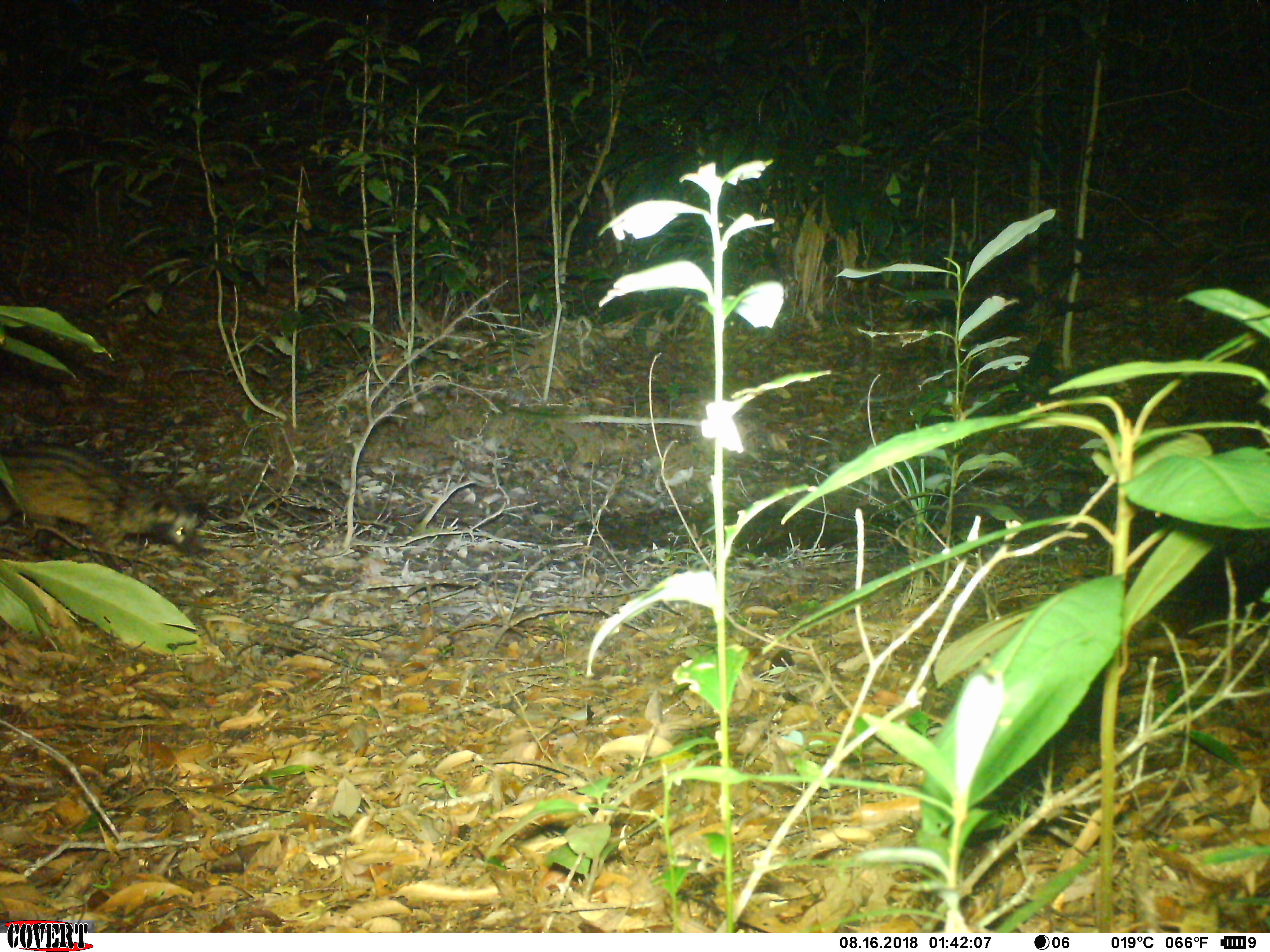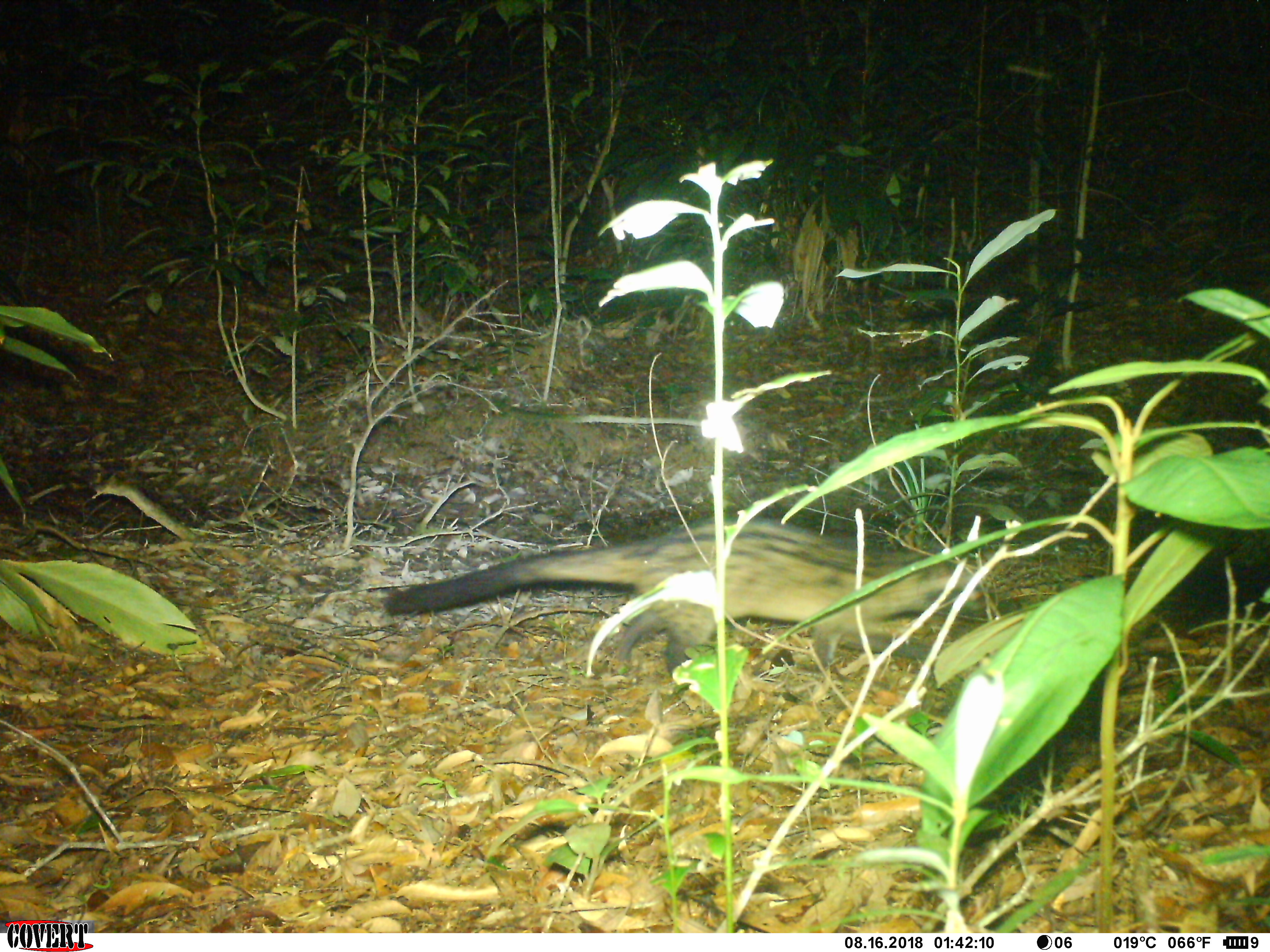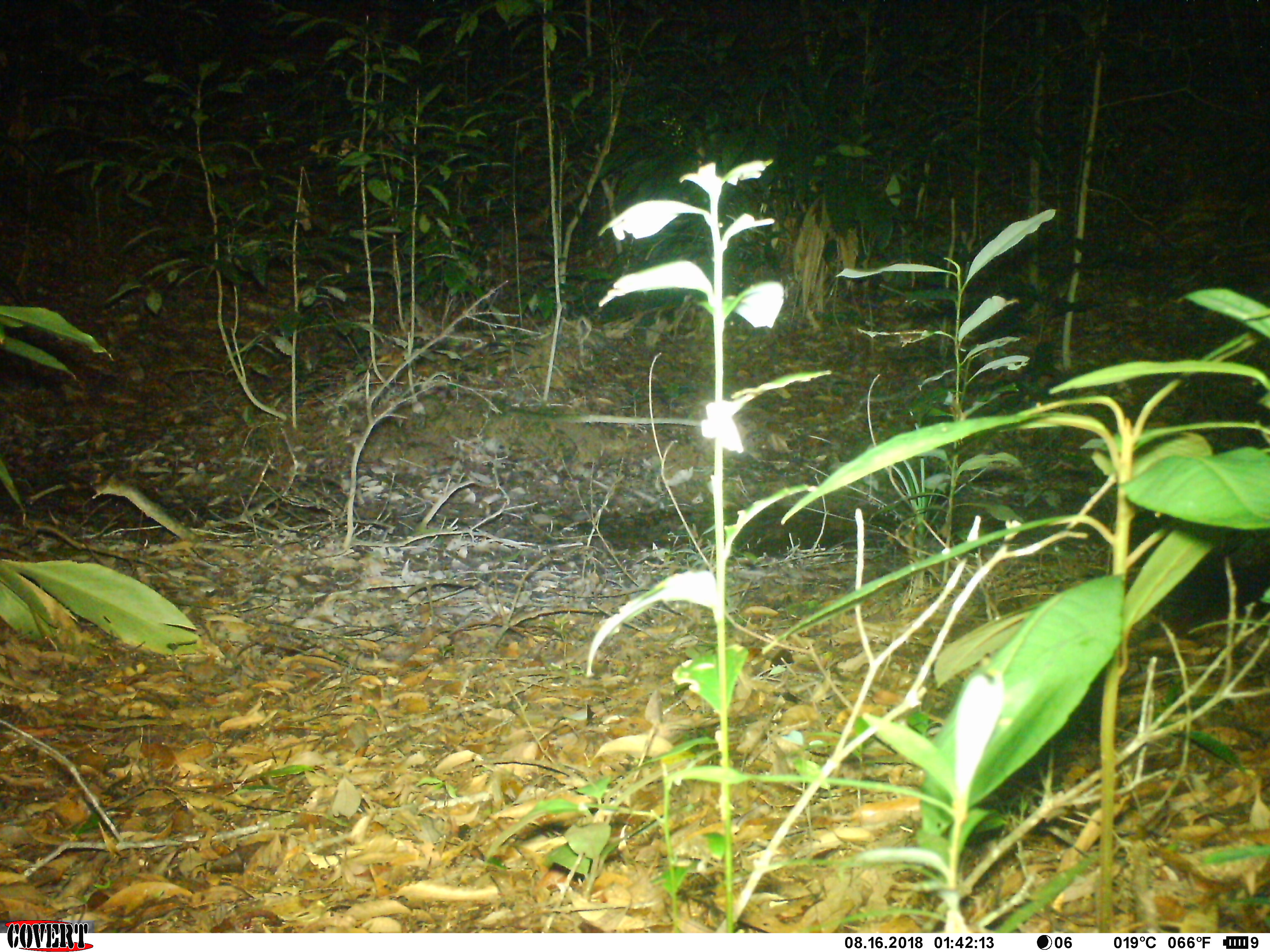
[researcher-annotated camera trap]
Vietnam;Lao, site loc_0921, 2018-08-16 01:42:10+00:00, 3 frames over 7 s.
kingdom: Animalia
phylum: Chordata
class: Mammalia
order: Carnivora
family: Viverridae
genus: Paradoxurus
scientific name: Paradoxurus hermaphroditus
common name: common palm civet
Common palm civet (Paradoxurus hermaphroditus). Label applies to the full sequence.